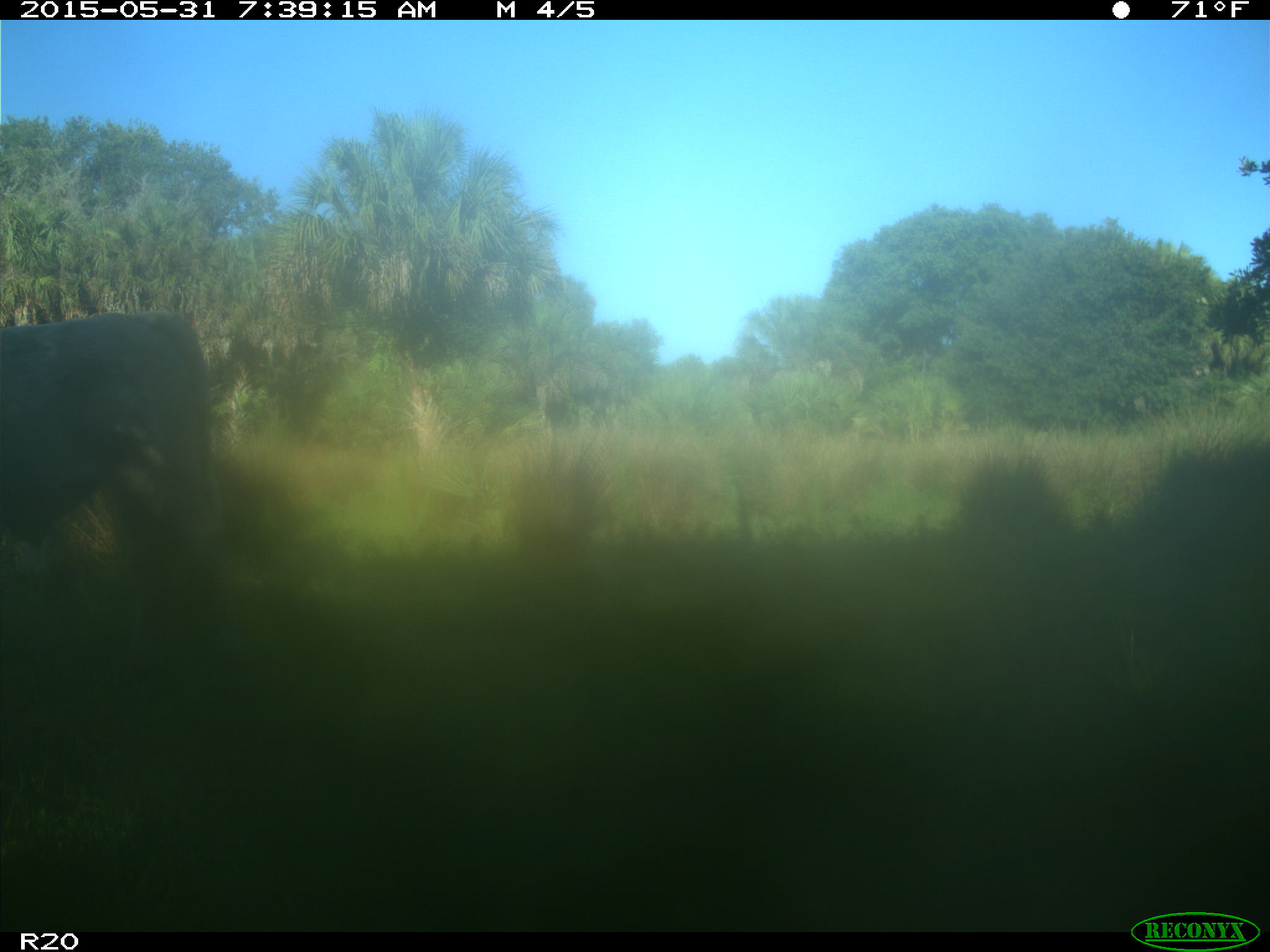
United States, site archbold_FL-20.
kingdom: Animalia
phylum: Chordata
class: Mammalia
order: Artiodactyla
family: Bovidae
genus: Bos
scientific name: Bos taurus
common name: domestic cow